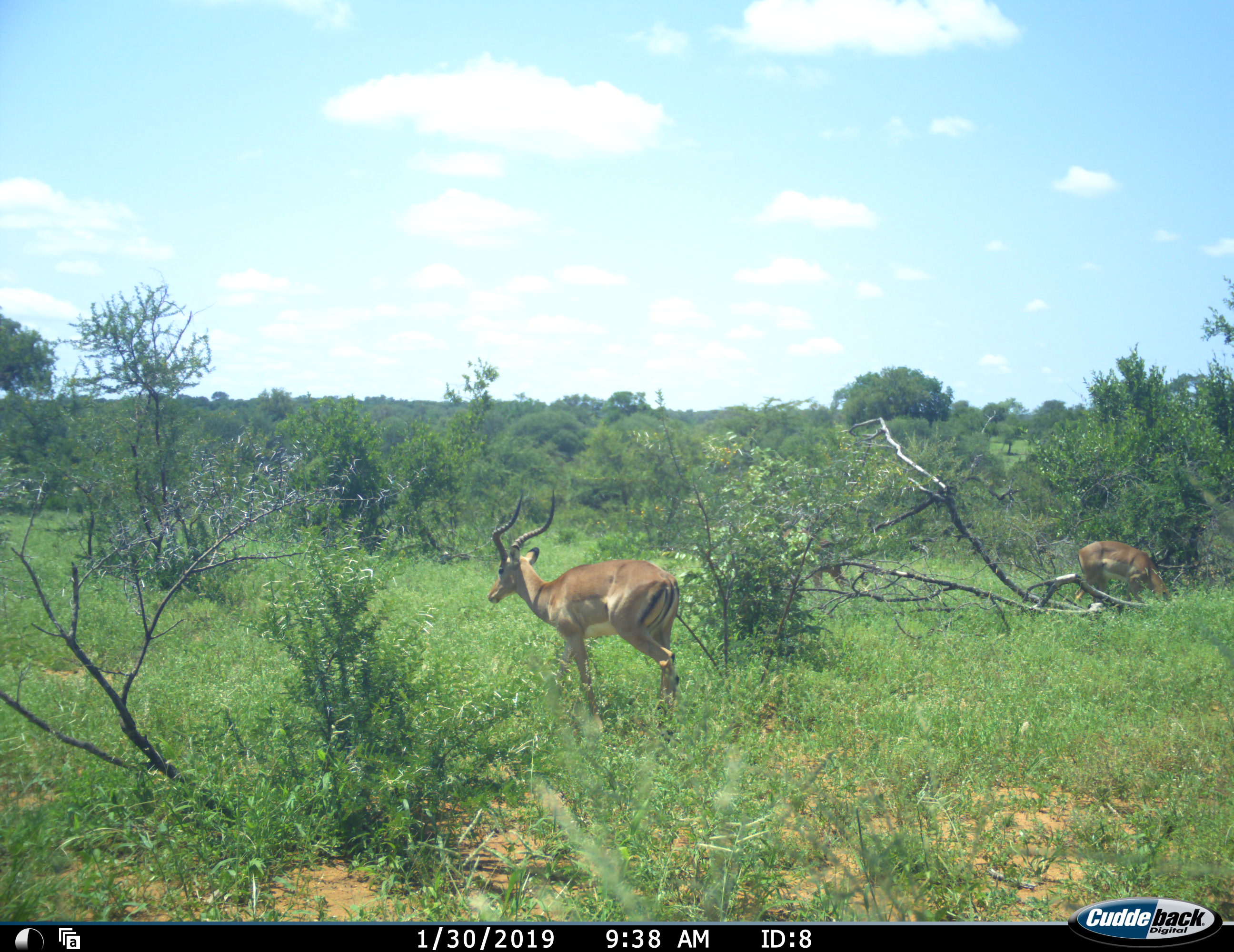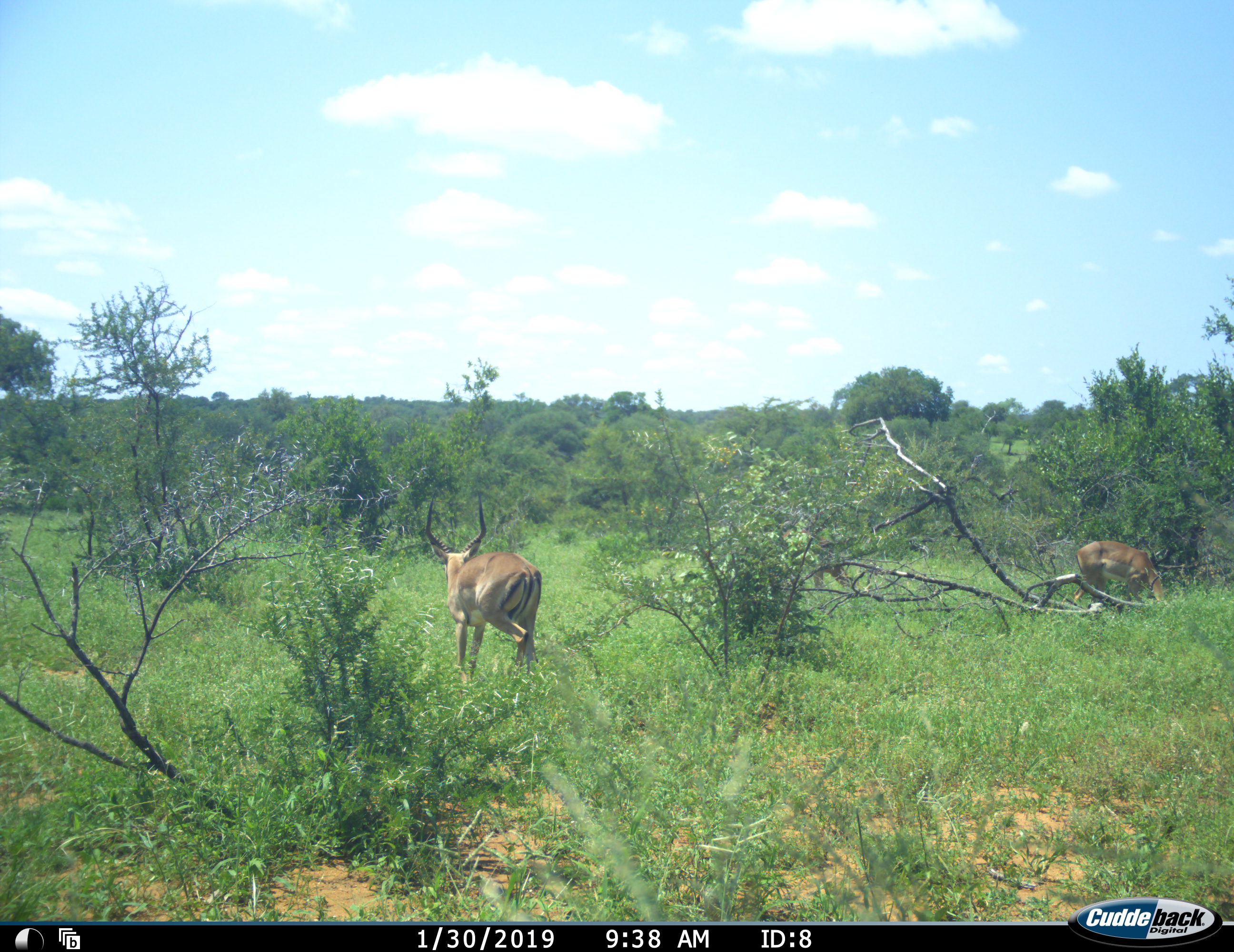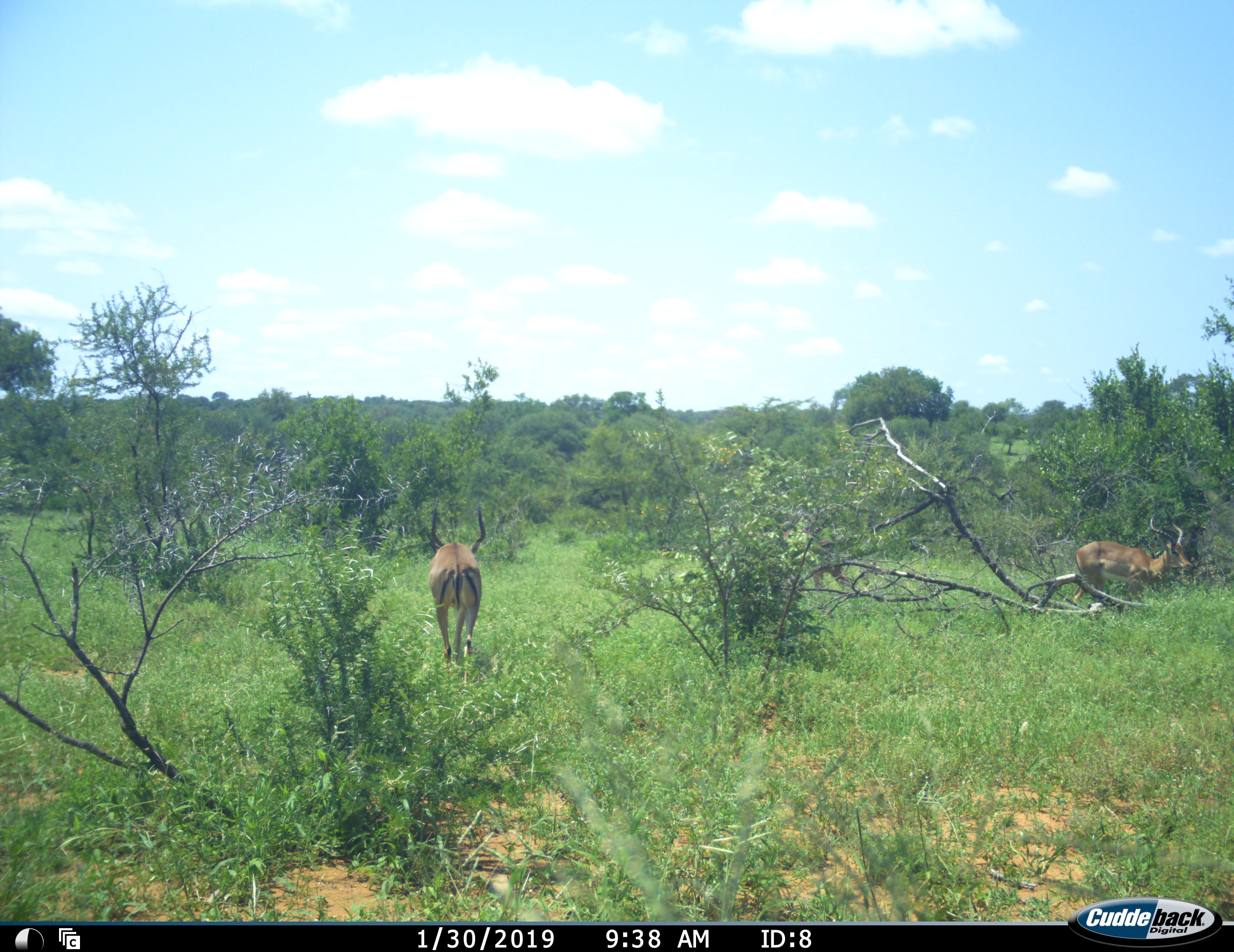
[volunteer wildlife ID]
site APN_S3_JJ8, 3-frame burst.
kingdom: Animalia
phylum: Chordata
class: Mammalia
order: Artiodactyla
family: Bovidae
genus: Aepyceros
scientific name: Aepyceros melampus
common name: impala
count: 2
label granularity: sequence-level